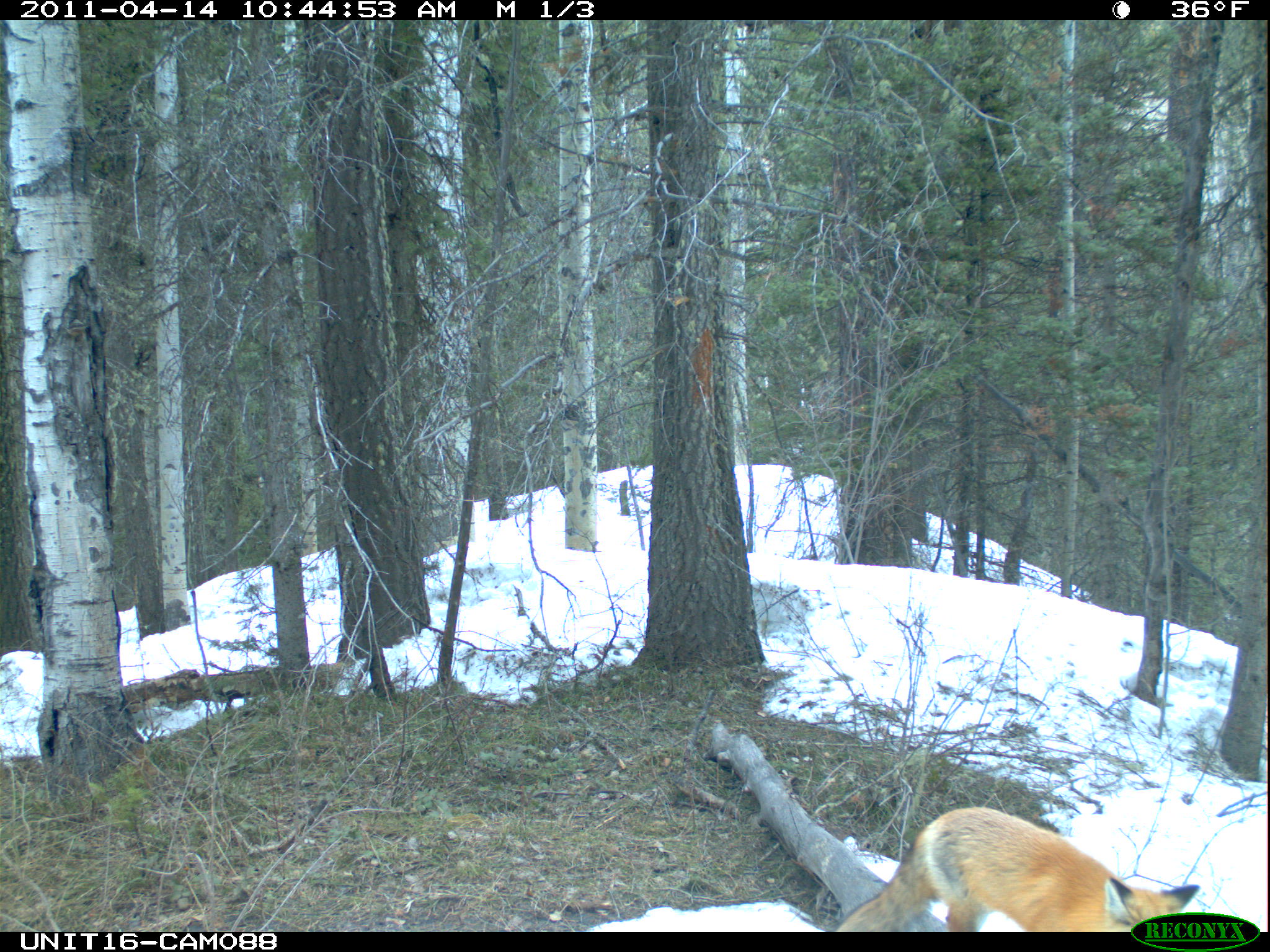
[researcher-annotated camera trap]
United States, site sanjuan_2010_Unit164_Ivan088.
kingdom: Animalia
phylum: Chordata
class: Mammalia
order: Carnivora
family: Canidae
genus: Vulpes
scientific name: Vulpes vulpes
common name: red fox